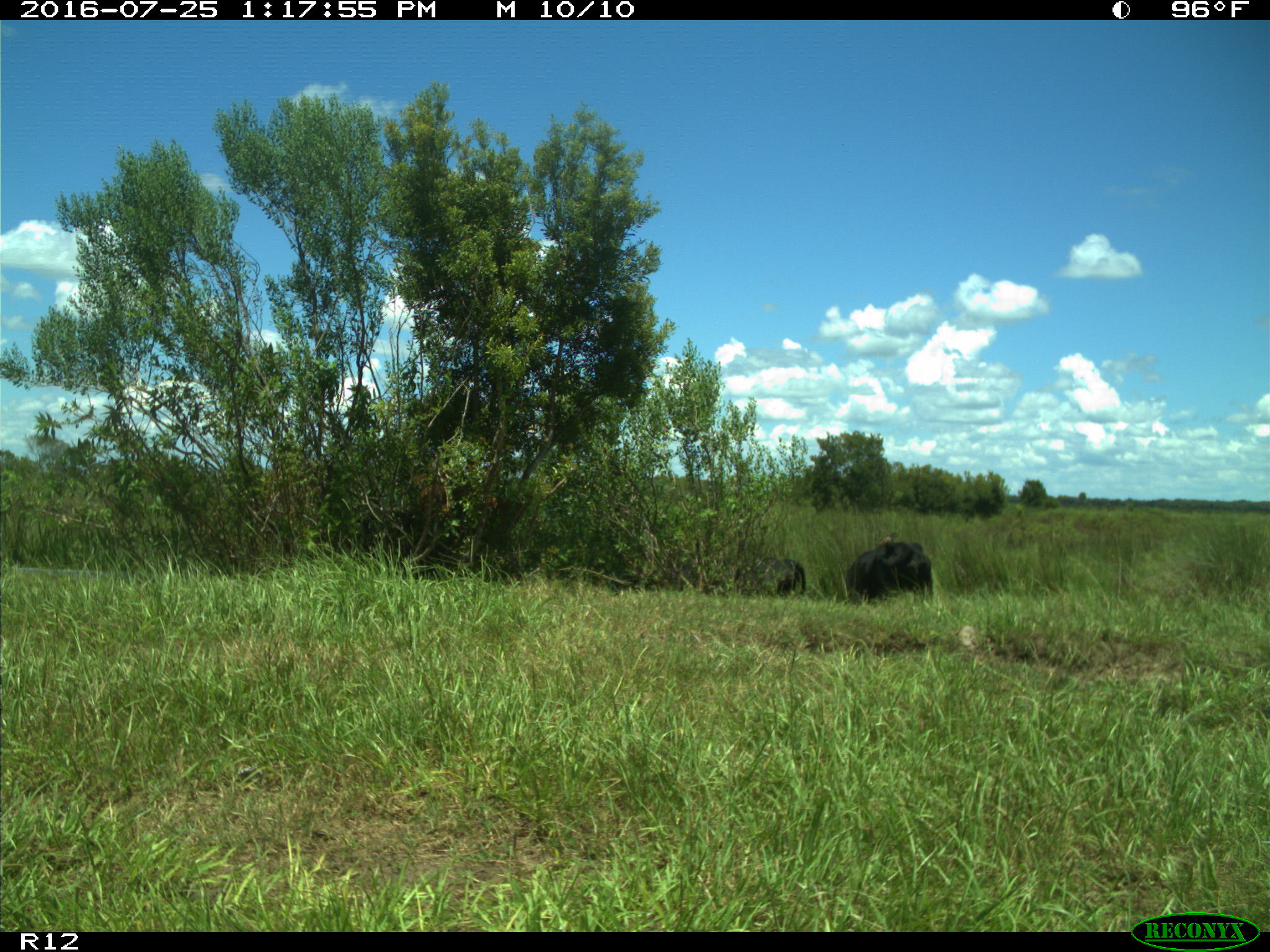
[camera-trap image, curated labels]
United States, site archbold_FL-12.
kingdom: Animalia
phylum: Chordata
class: Mammalia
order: Artiodactyla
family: Bovidae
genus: Bos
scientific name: Bos taurus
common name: domestic cow